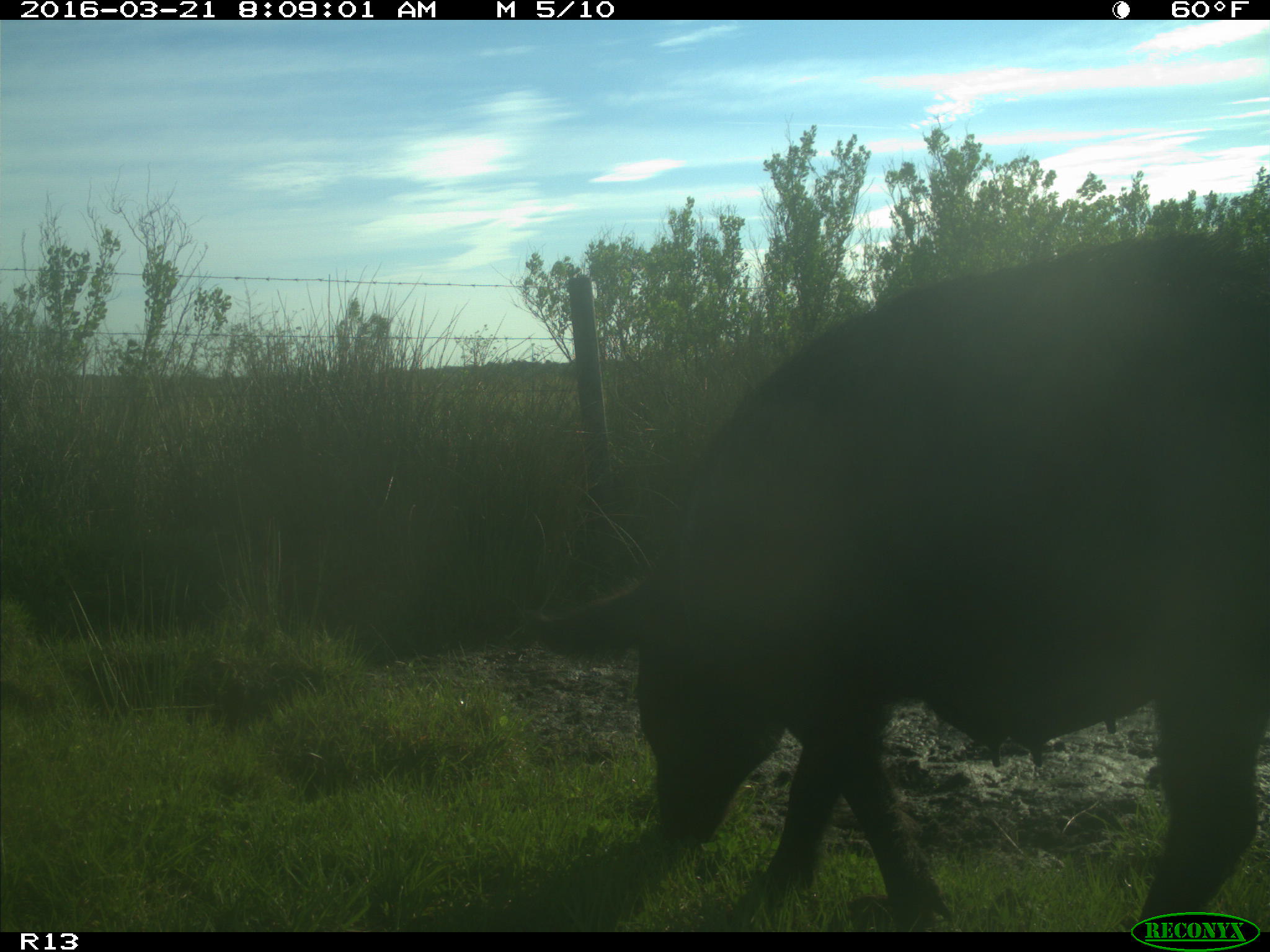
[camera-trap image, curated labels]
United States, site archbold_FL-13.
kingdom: Animalia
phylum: Chordata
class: Mammalia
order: Artiodactyla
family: Suidae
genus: Sus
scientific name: Sus scrofa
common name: wild boar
Sus scrofa (wild boar).